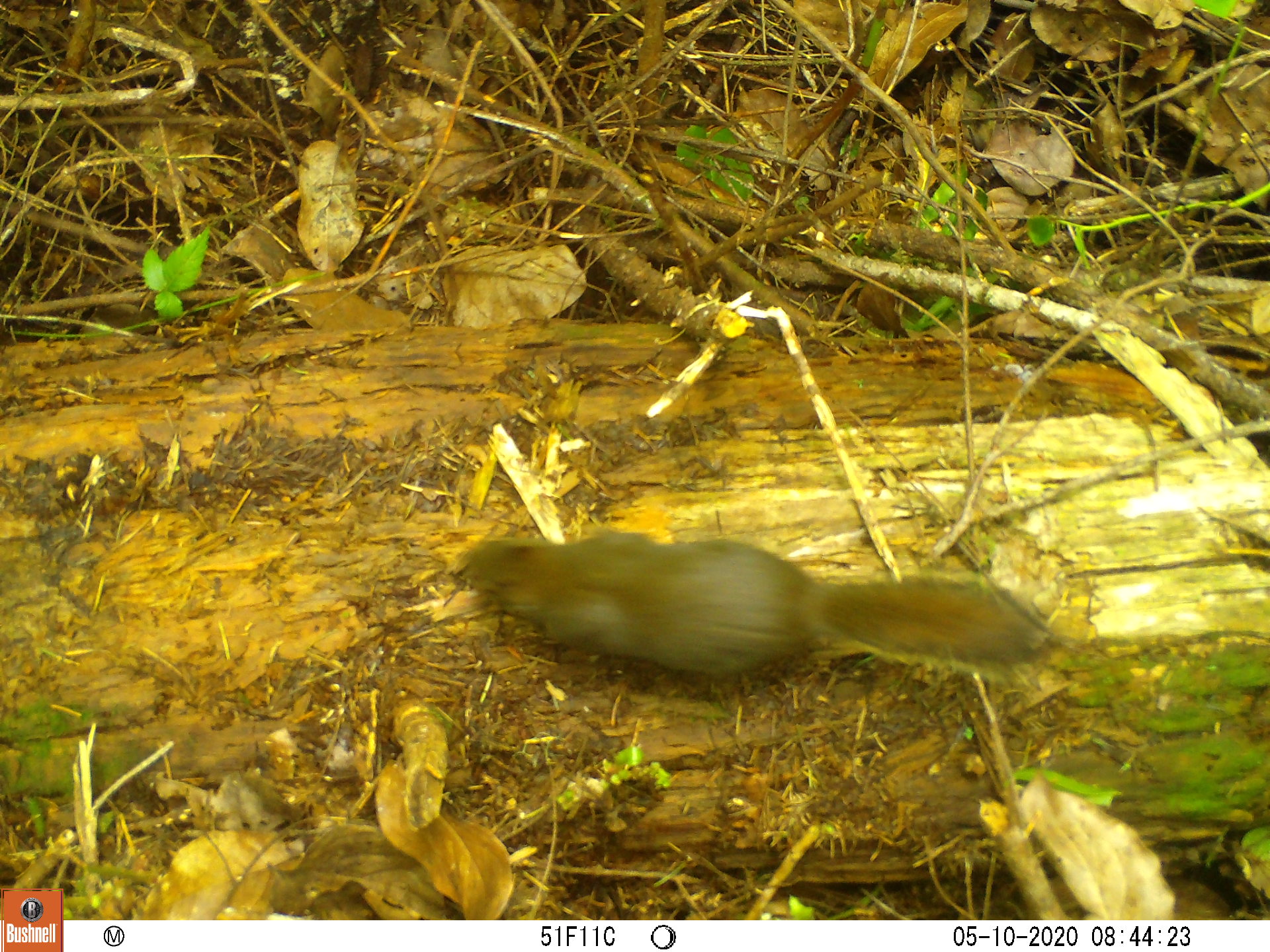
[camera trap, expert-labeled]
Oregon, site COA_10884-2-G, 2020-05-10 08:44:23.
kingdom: Animalia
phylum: Chordata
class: Mammalia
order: Rodentia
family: Sciuridae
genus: Tamiasciurus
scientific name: Tamiasciurus douglasii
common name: douglas squirrel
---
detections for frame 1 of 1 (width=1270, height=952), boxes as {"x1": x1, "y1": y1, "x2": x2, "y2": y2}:
douglas squirrel: {"x1": 449, "y1": 531, "x2": 1055, "y2": 686}